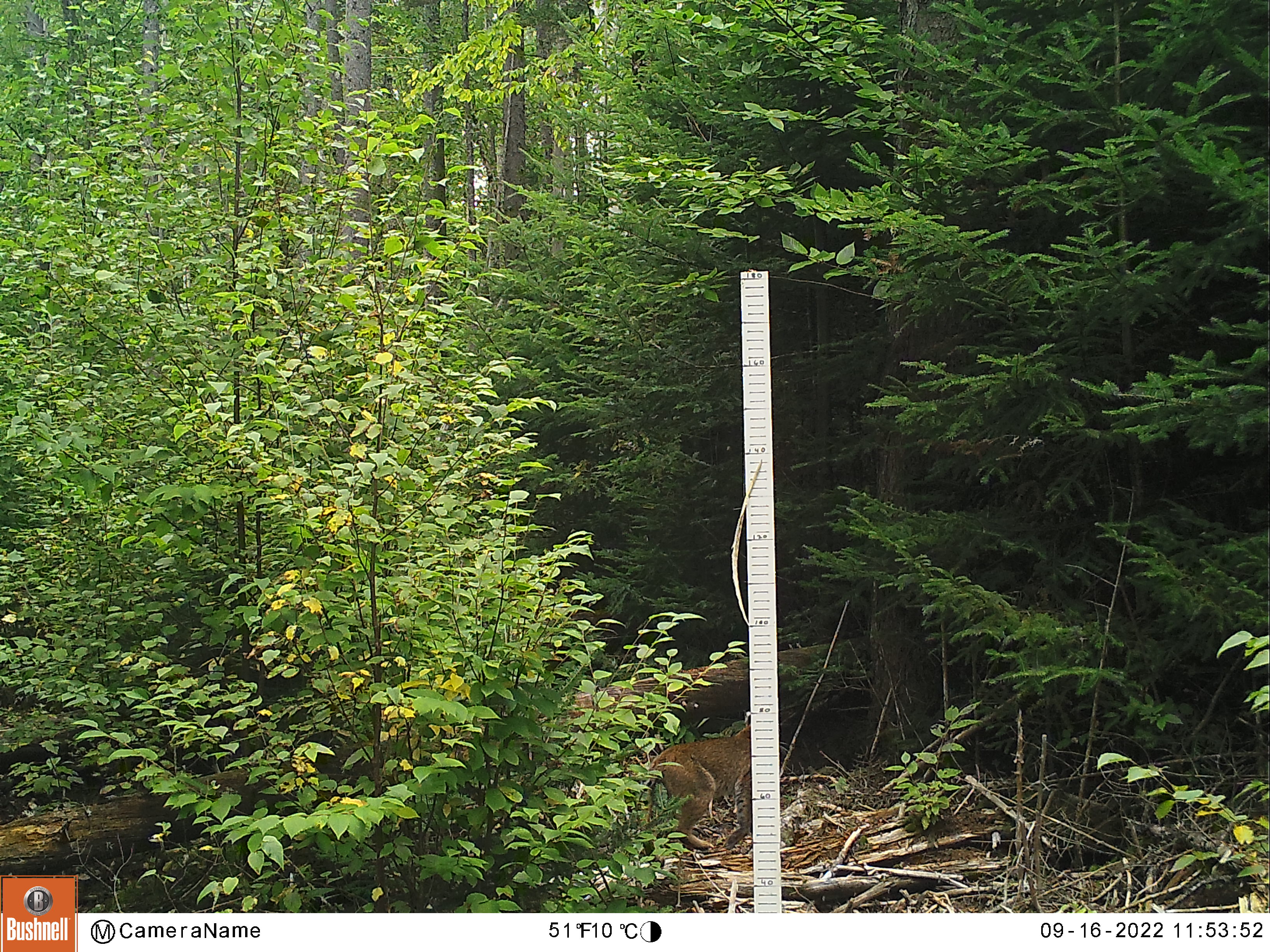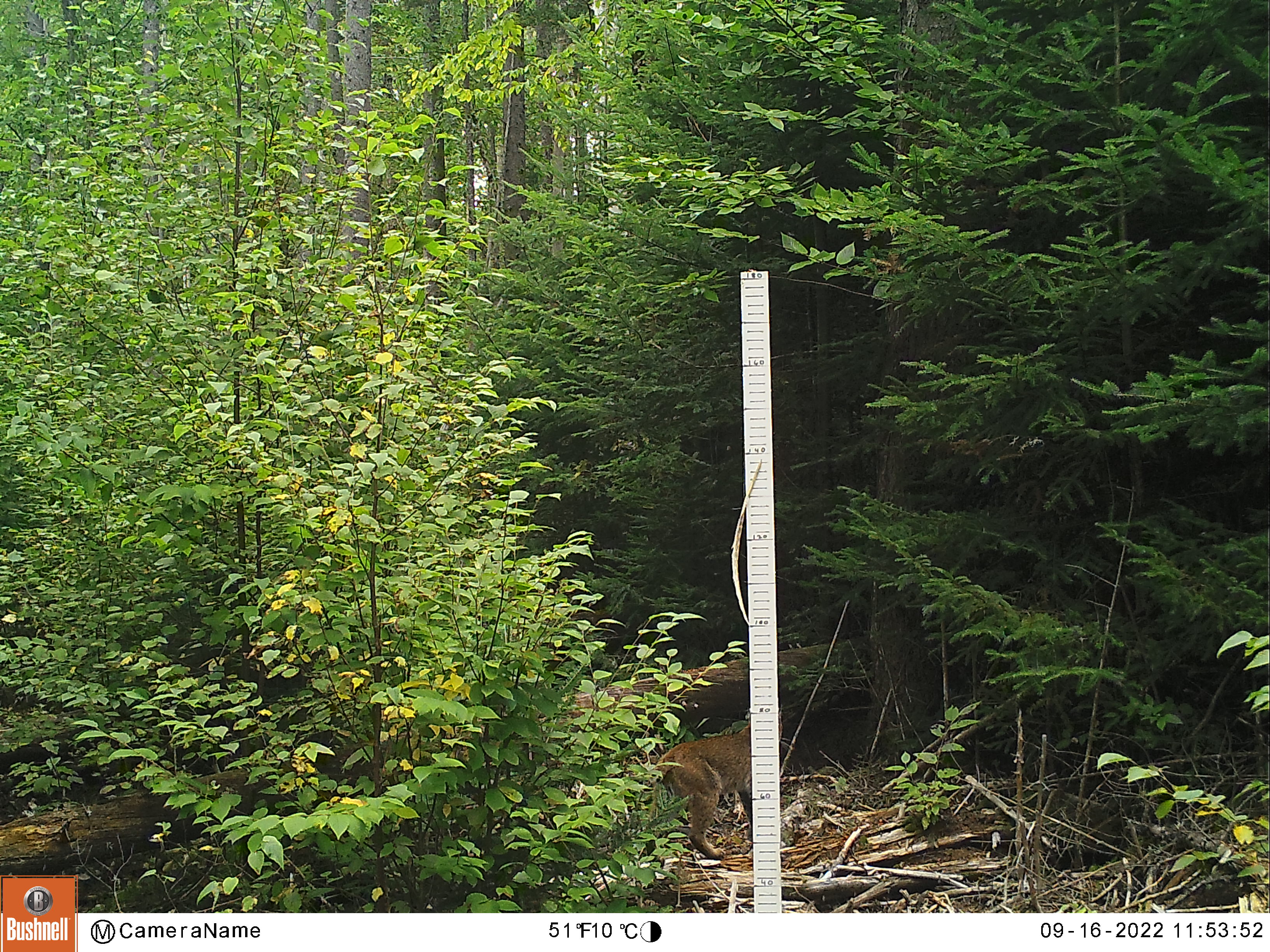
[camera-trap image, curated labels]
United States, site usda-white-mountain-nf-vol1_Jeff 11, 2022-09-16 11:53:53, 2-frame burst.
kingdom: Animalia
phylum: Chordata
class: Mammalia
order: Carnivora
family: Felidae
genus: Lynx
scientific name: Lynx rufus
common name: bobcat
Bobcat (Lynx rufus).